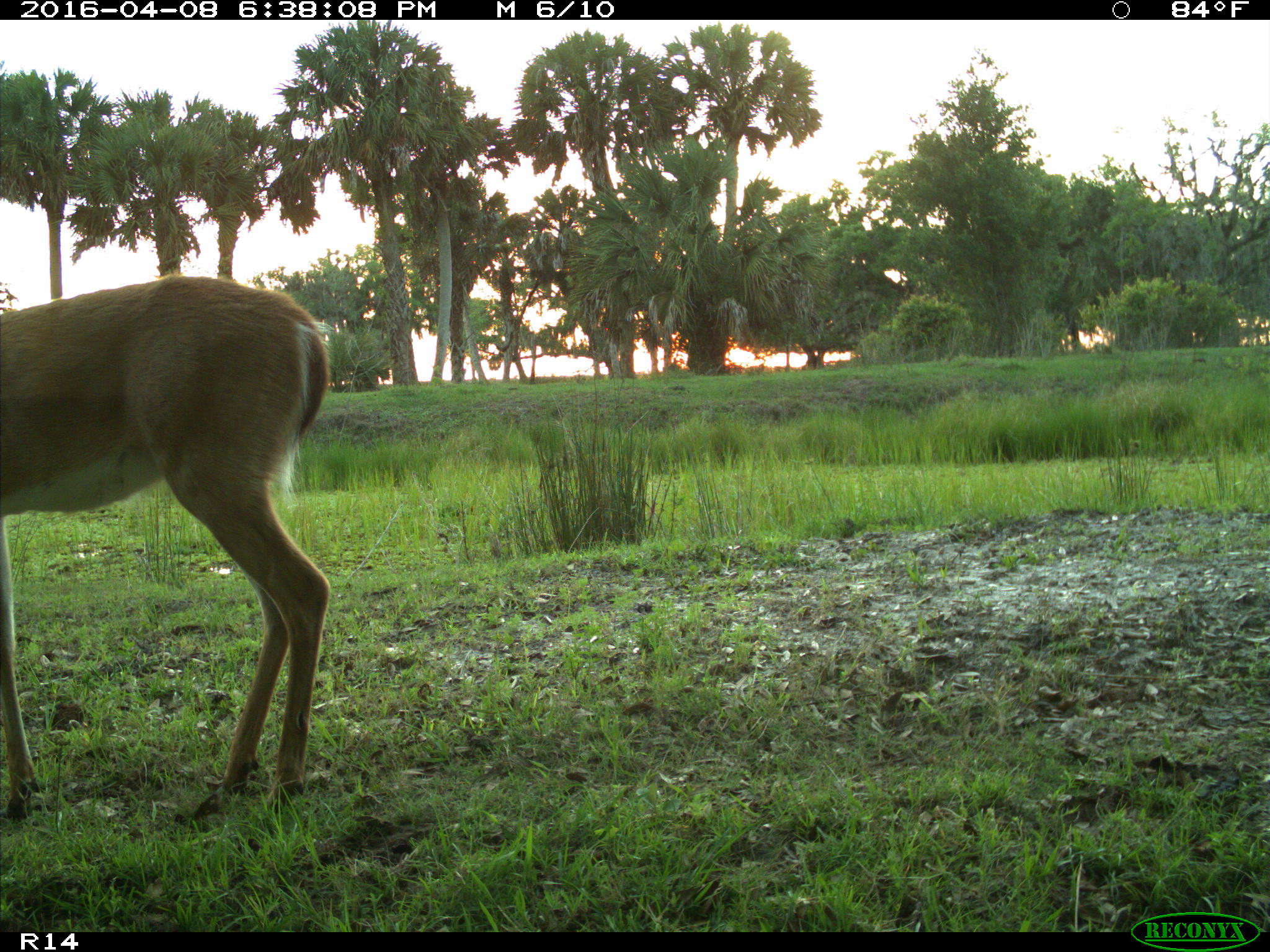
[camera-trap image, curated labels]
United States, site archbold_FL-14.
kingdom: Animalia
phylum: Chordata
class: Mammalia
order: Artiodactyla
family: Cervidae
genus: Odocoileus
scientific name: Odocoileus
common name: deer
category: unidentified deer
Unidentified deer (deer) (Odocoileus).